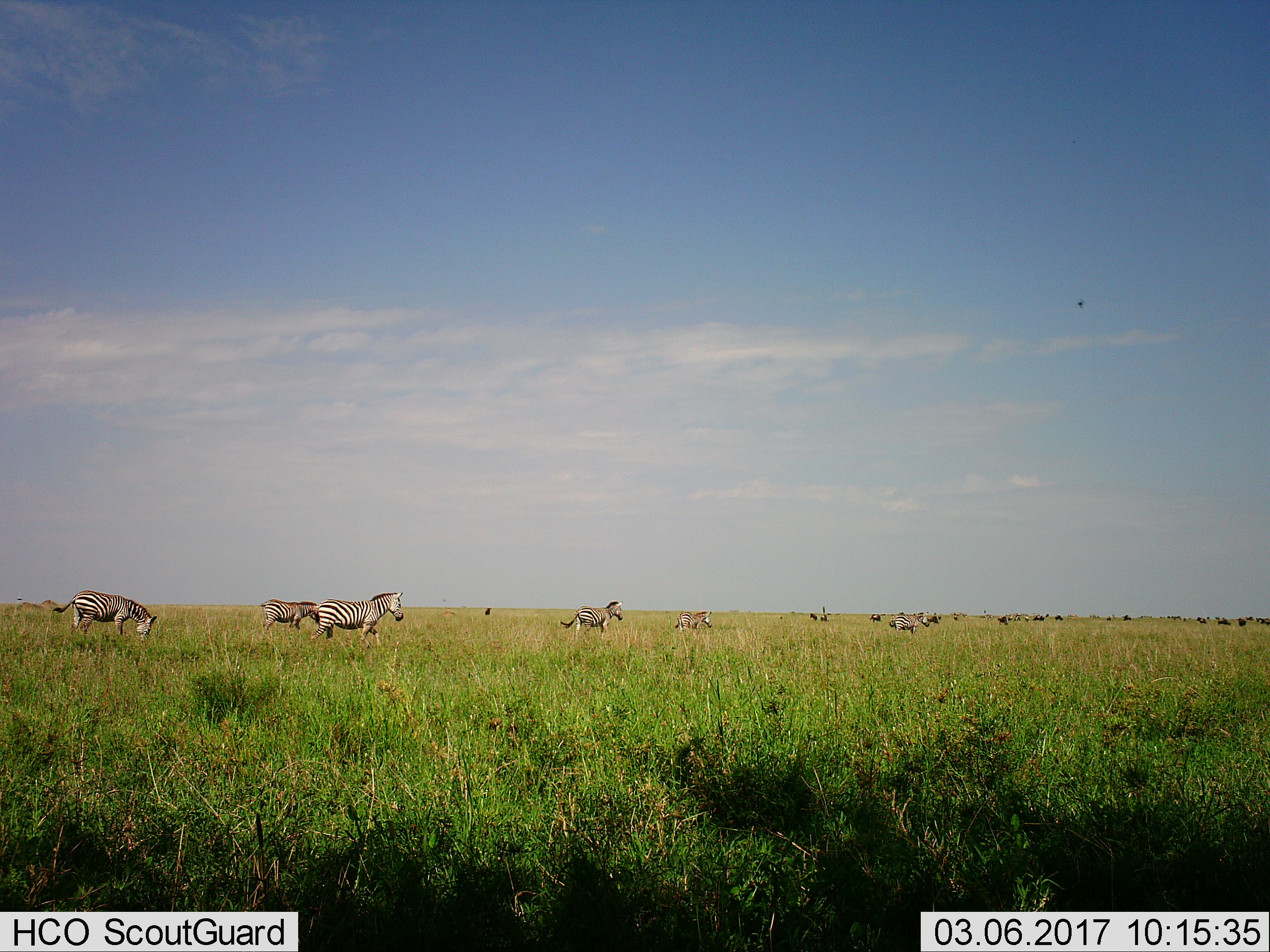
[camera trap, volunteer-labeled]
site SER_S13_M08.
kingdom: Animalia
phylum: Chordata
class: Mammalia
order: Perissodactyla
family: Equidae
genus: Equus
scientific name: Equus quagga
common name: plains zebra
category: zebraplains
Zebraplains (plains zebra) (Equus quagga), count 11-50. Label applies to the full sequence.